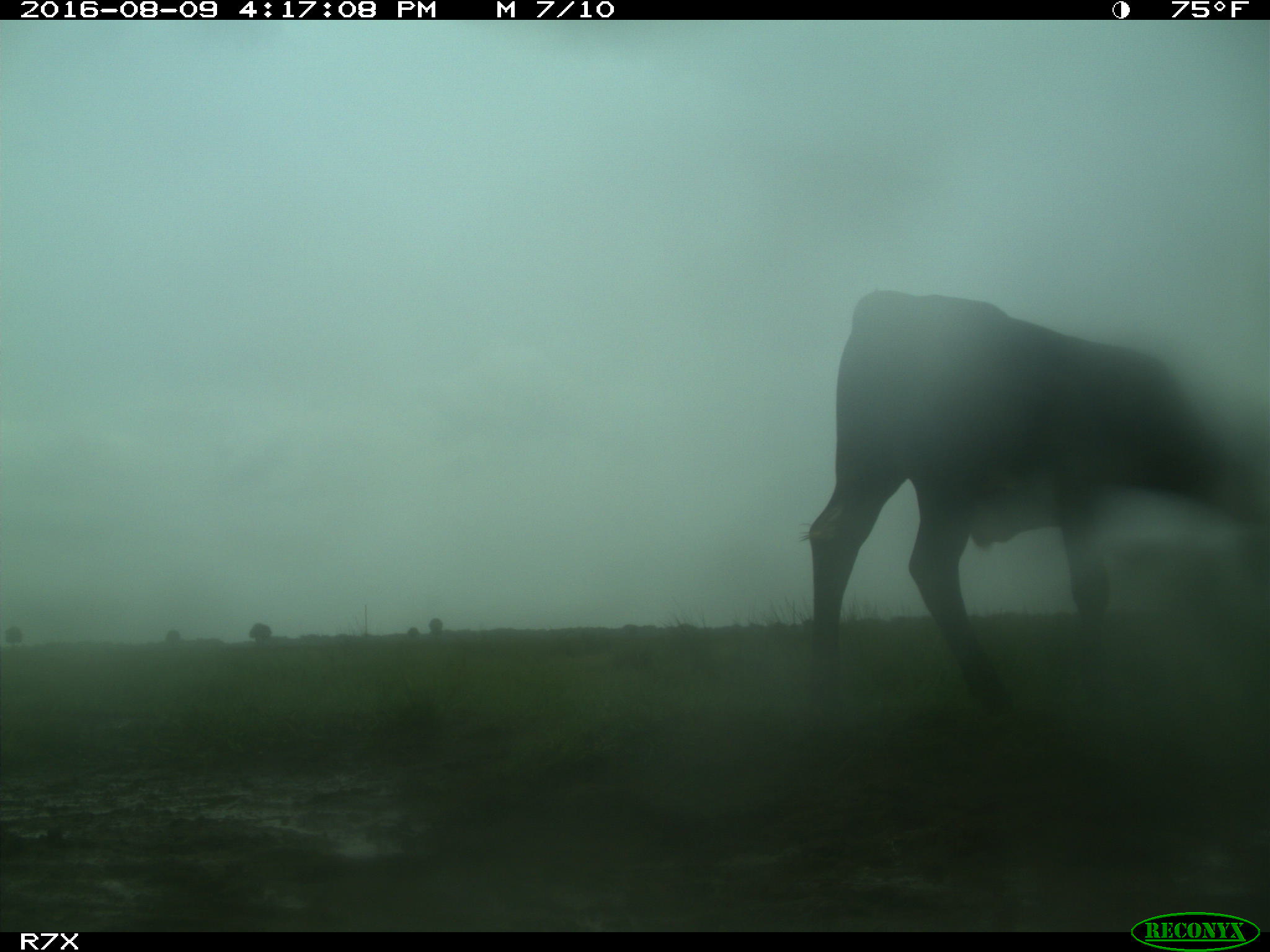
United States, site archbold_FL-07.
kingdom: Animalia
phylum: Chordata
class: Mammalia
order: Artiodactyla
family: Bovidae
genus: Bos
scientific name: Bos taurus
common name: domestic cow